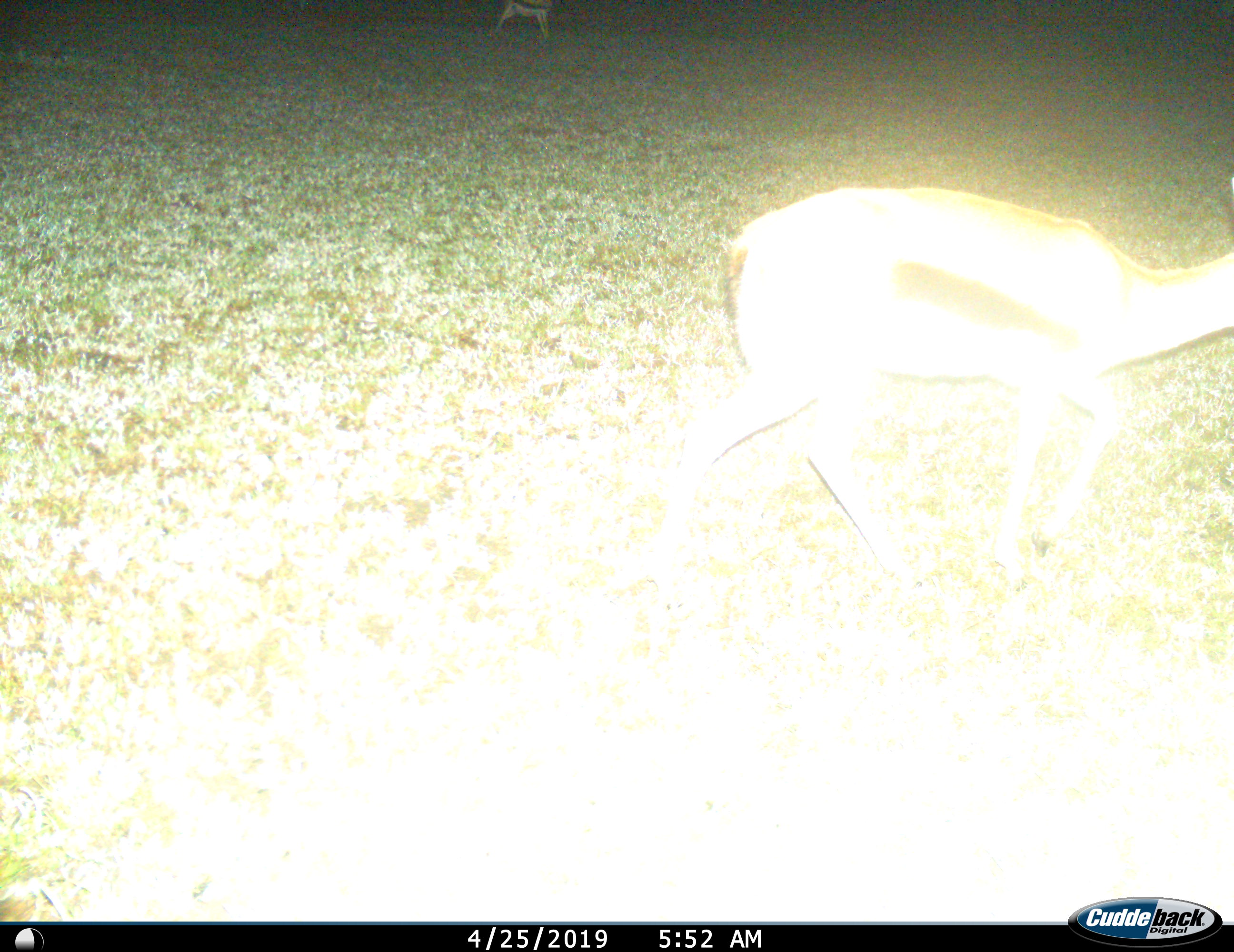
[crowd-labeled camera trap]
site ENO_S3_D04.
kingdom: Animalia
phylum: Chordata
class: Mammalia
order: Artiodactyla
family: Bovidae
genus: Eudorcas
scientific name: Eudorcas thomsonii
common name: thomson's gazelle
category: gazellethomsons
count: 1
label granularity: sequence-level